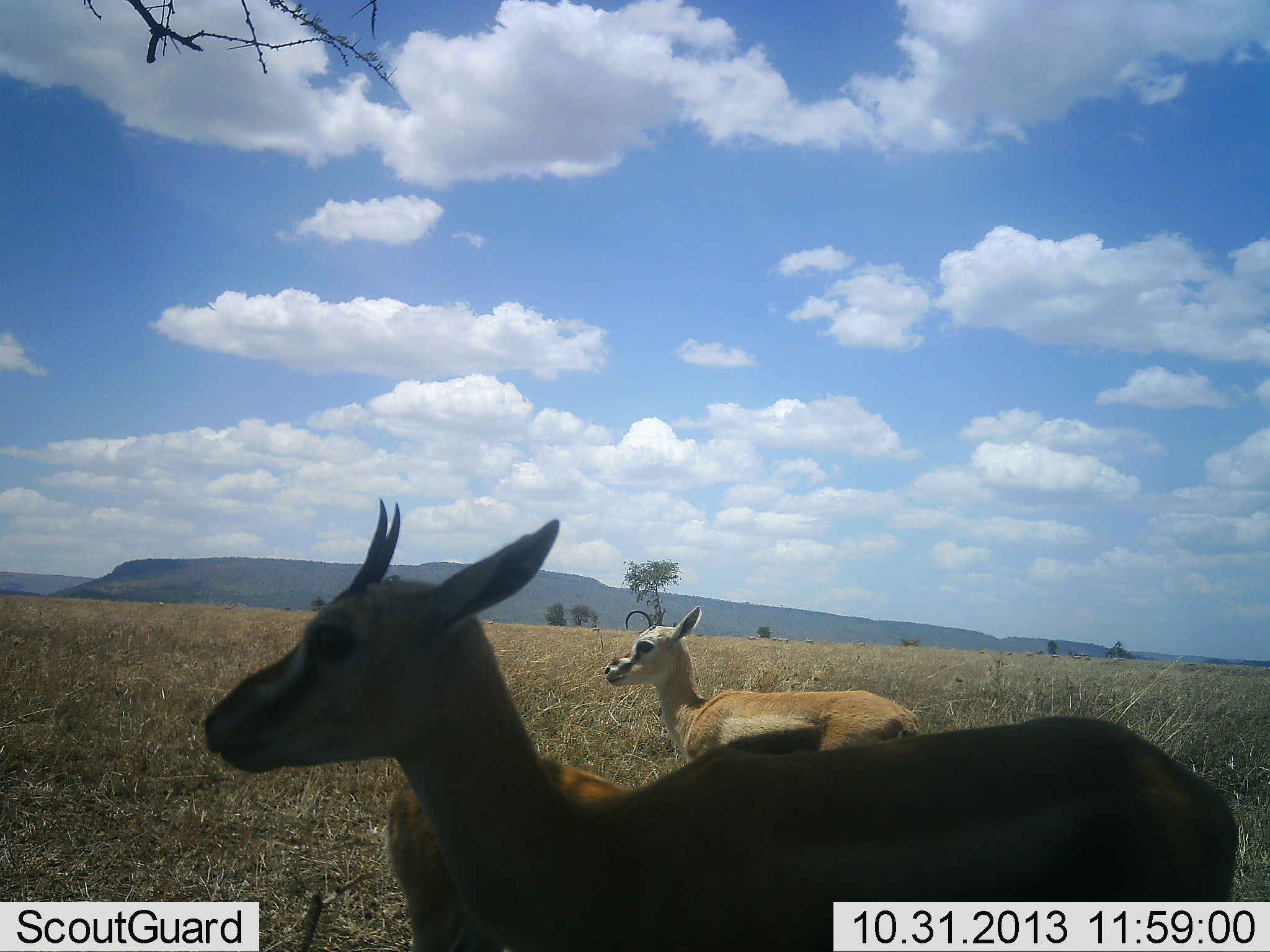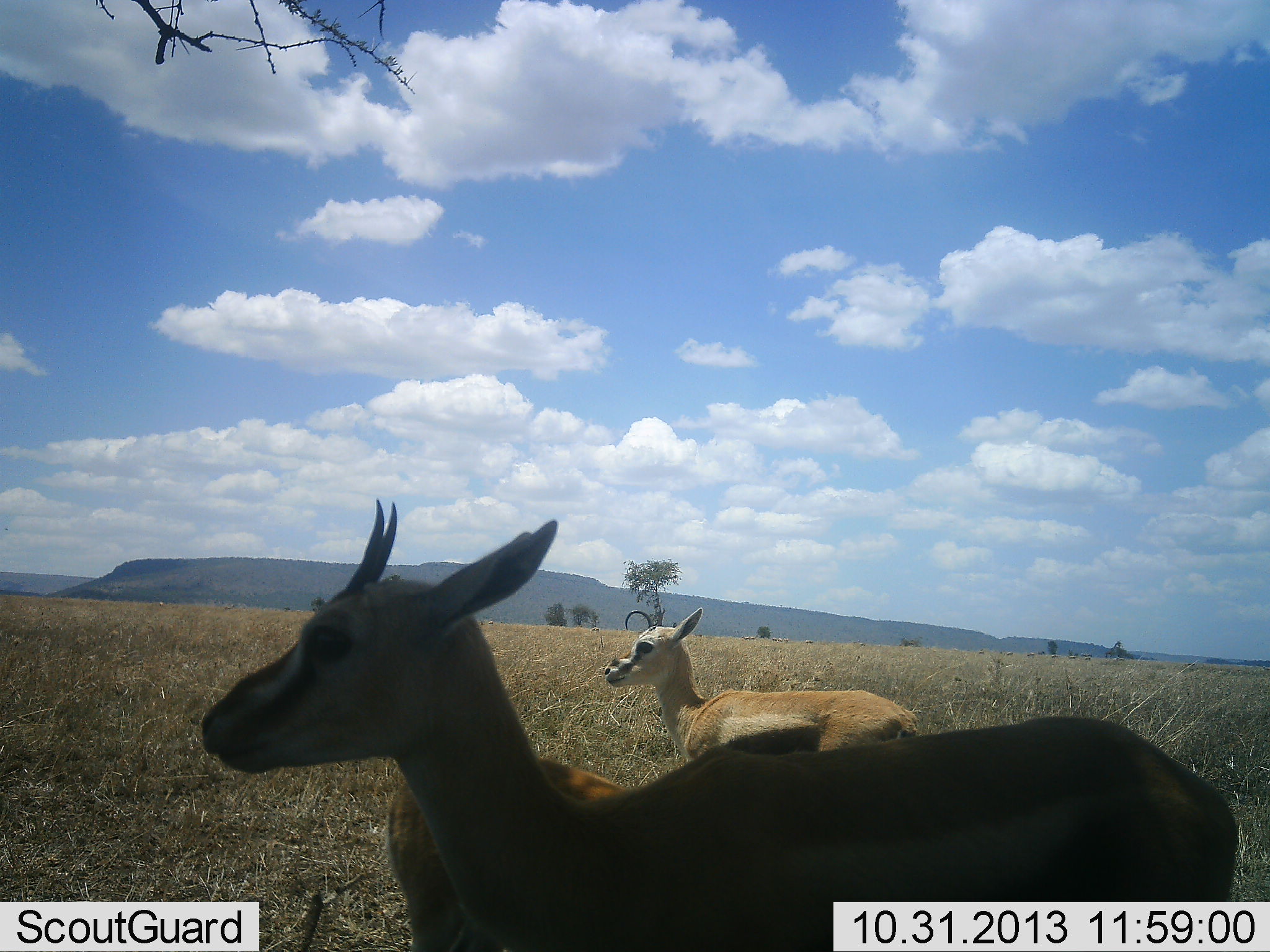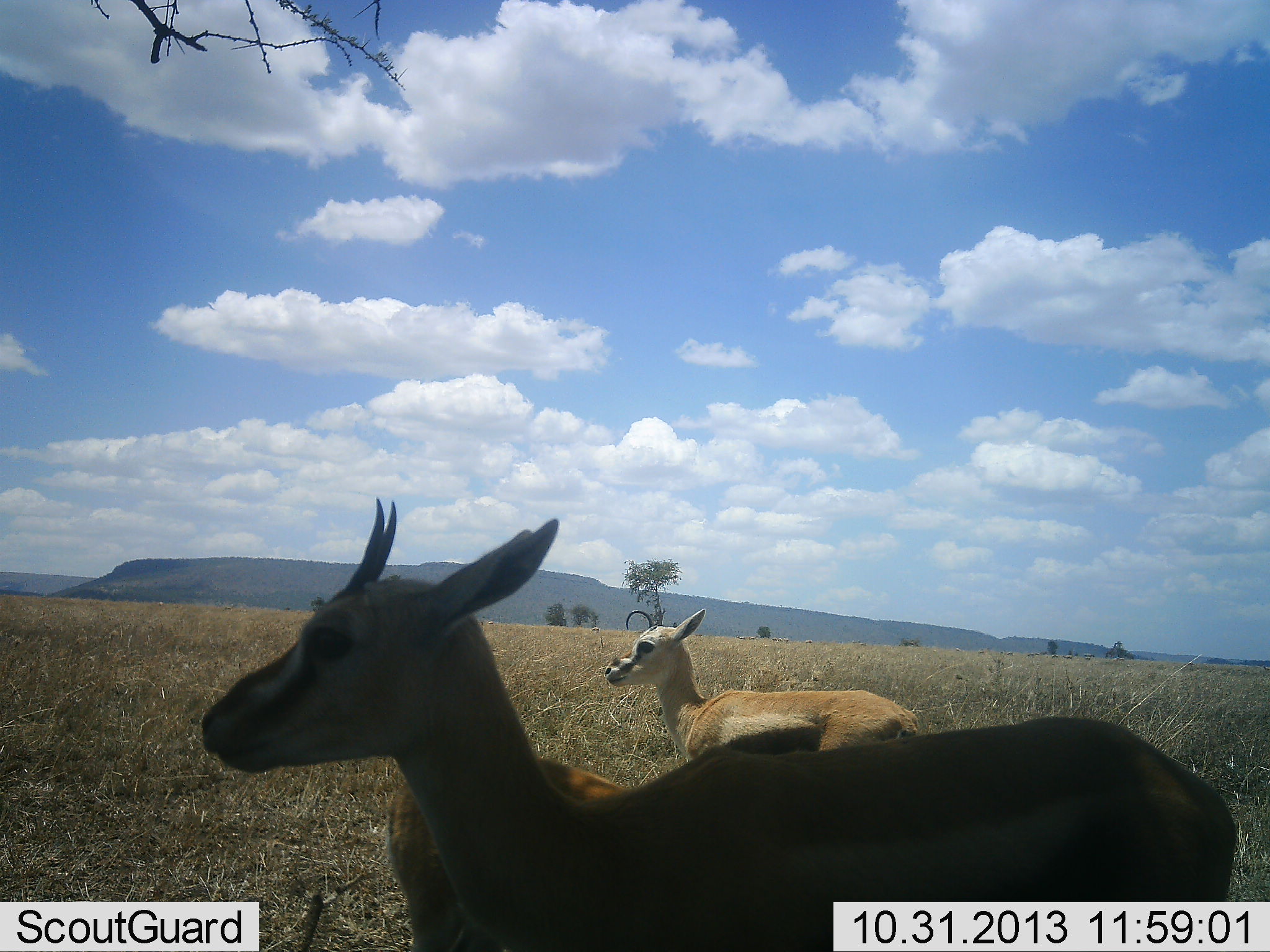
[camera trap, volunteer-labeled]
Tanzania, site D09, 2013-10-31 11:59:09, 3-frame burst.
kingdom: Animalia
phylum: Chordata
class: Mammalia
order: Artiodactyla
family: Bovidae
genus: Eudorcas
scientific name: Eudorcas thomsonii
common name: thomson's gazelle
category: gazellethomsons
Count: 3.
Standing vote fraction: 100%.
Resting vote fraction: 0%.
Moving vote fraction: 0%.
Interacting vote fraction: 0%.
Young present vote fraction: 0%.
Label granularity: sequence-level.